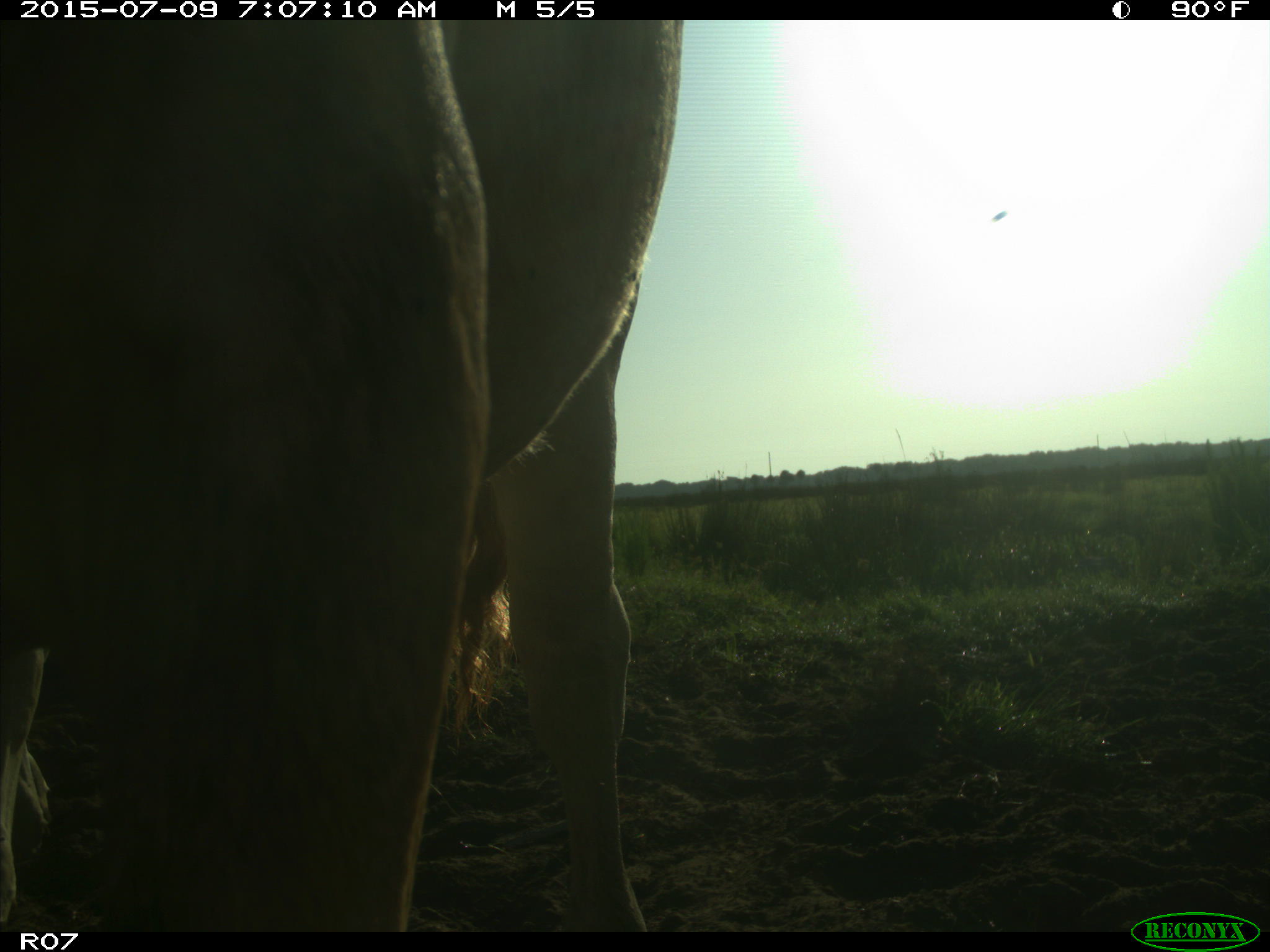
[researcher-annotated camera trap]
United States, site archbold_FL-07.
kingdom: Animalia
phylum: Chordata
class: Mammalia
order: Artiodactyla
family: Bovidae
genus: Bos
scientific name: Bos taurus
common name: domestic cow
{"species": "Bos taurus (domestic cow)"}